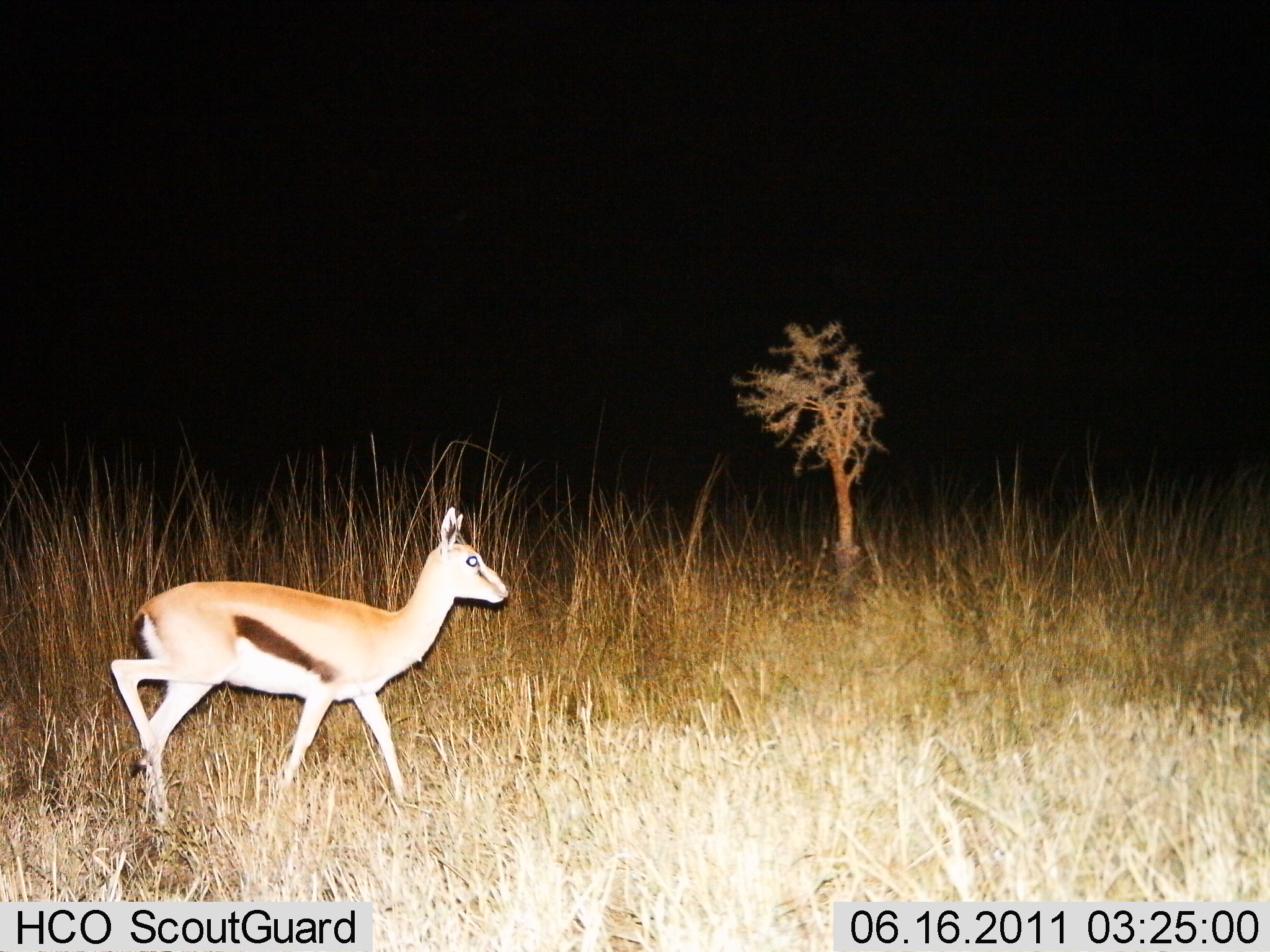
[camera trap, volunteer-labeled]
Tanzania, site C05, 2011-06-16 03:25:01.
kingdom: Animalia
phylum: Chordata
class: Mammalia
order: Artiodactyla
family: Bovidae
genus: Eudorcas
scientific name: Eudorcas thomsonii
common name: thomson's gazelle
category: gazellethomsons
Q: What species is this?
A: Gazellethomsons (thomson's gazelle) (Eudorcas thomsonii).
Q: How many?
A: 1.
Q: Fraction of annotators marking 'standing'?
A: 0%.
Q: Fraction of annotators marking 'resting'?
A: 0%.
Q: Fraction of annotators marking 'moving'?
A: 100%.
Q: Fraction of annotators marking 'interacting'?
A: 0%.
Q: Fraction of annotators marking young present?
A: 15%.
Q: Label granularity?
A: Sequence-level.